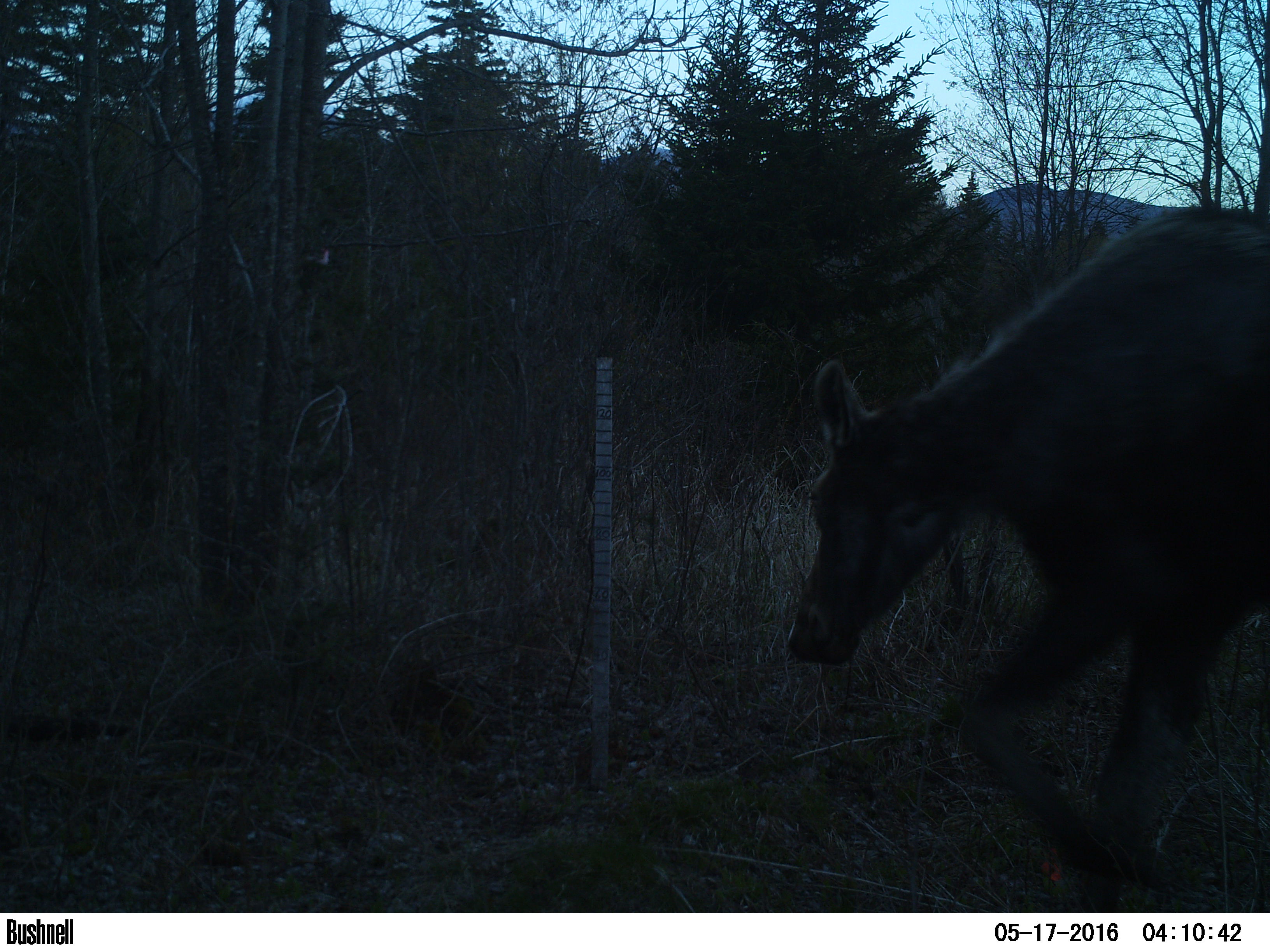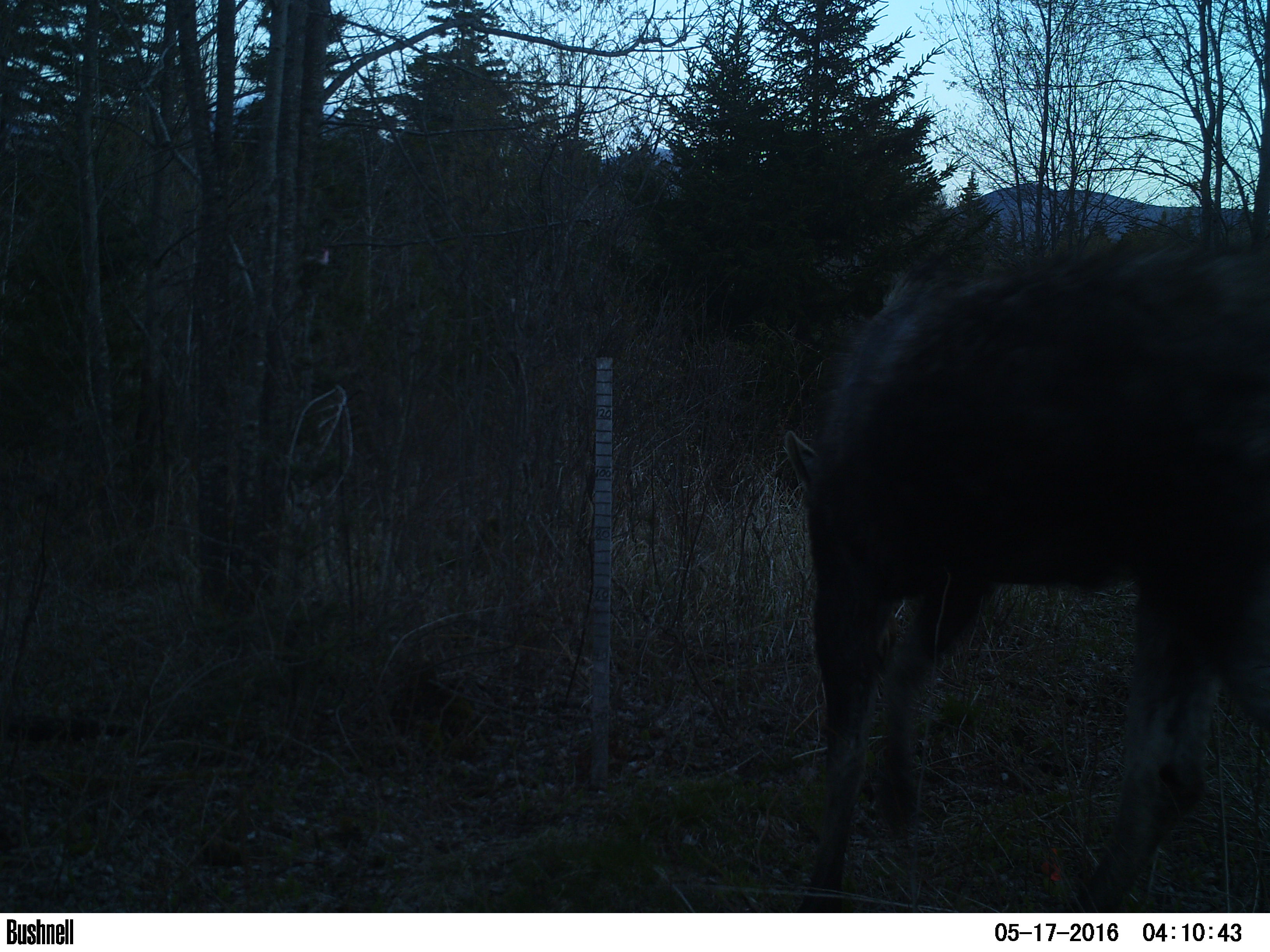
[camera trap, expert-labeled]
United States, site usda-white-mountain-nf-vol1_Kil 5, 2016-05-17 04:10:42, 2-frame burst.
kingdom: Animalia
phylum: Chordata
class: Mammalia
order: Artiodactyla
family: Cervidae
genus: Alces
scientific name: Alces alces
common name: moose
Moose (Alces alces).